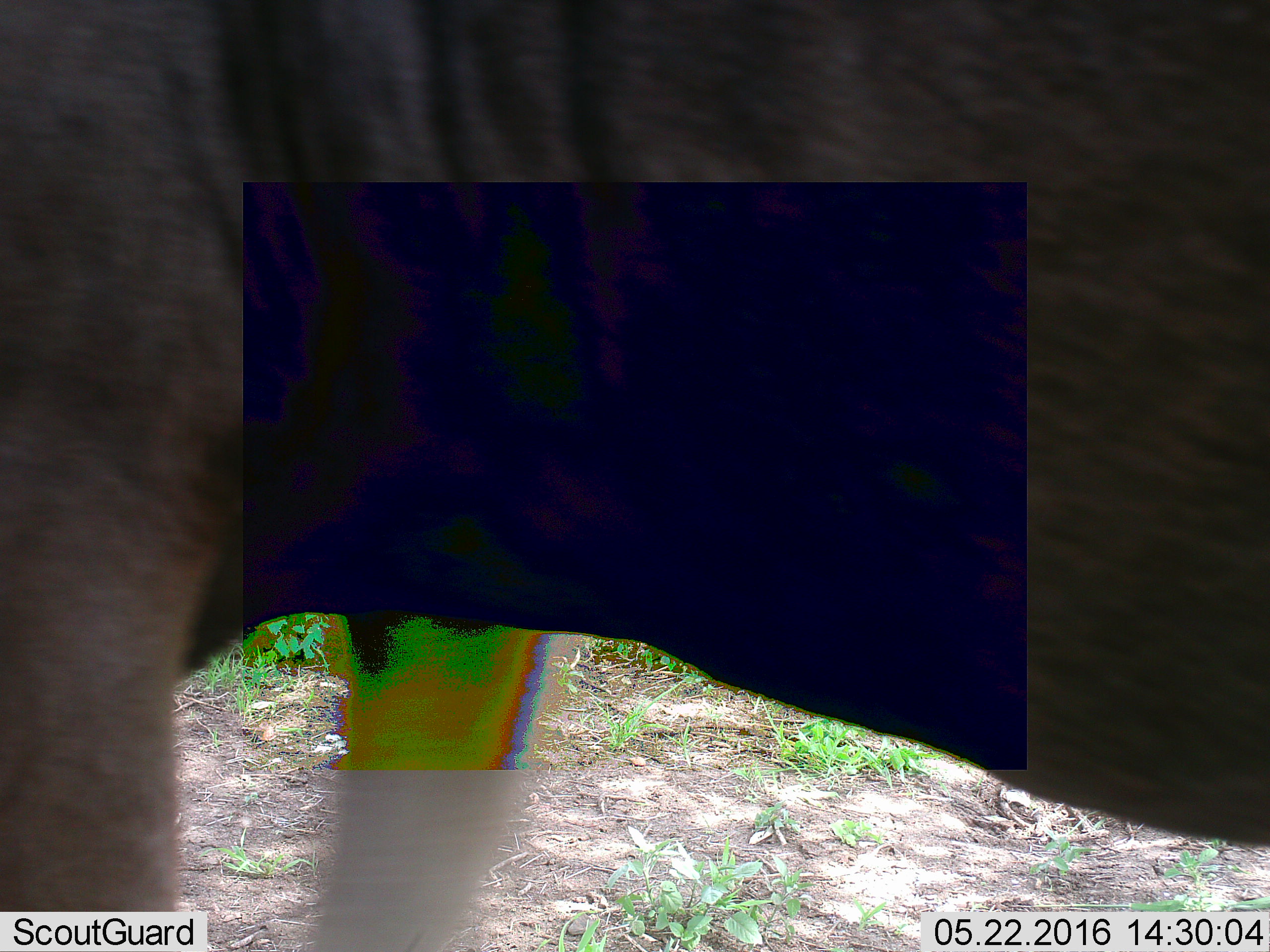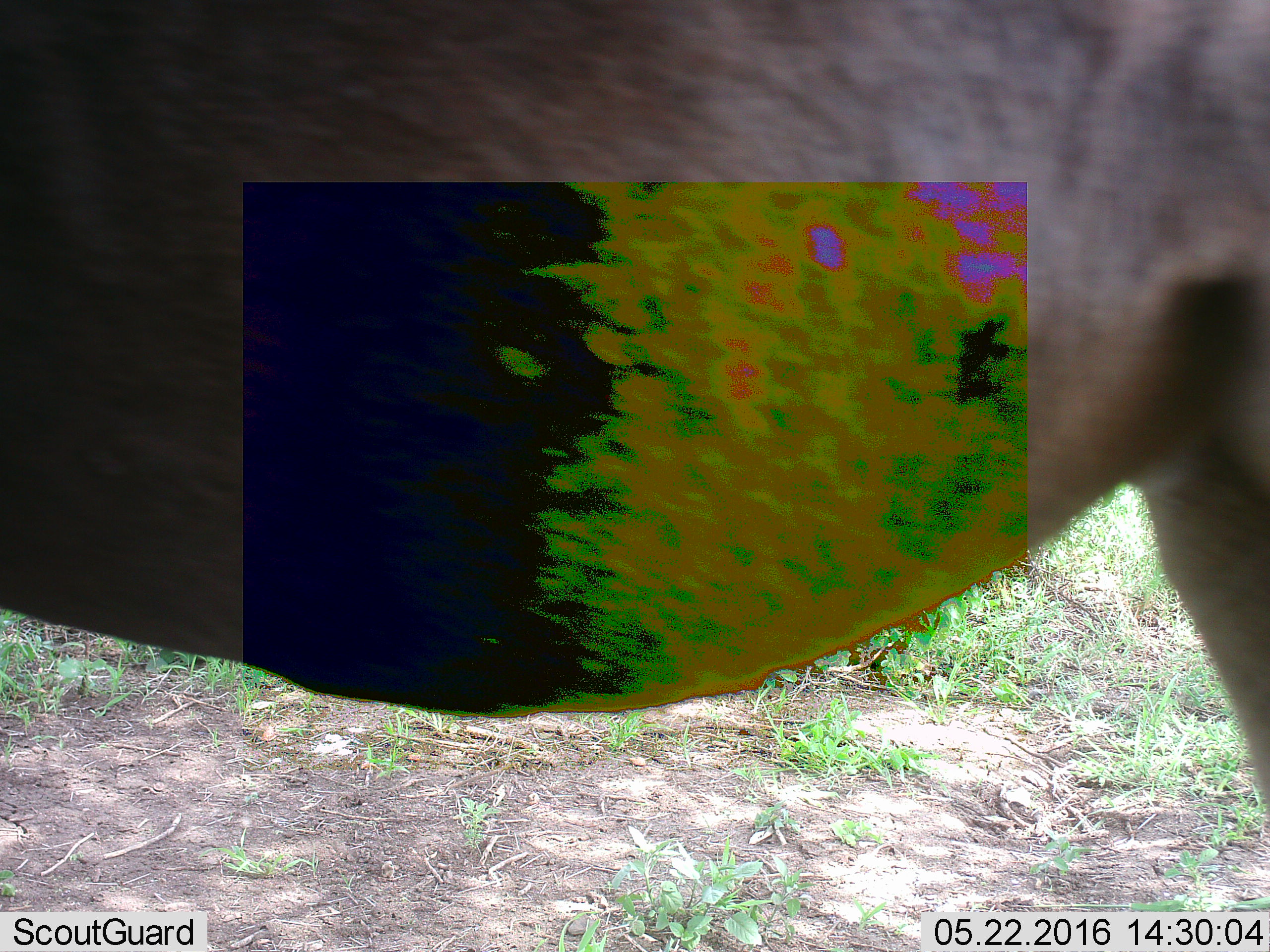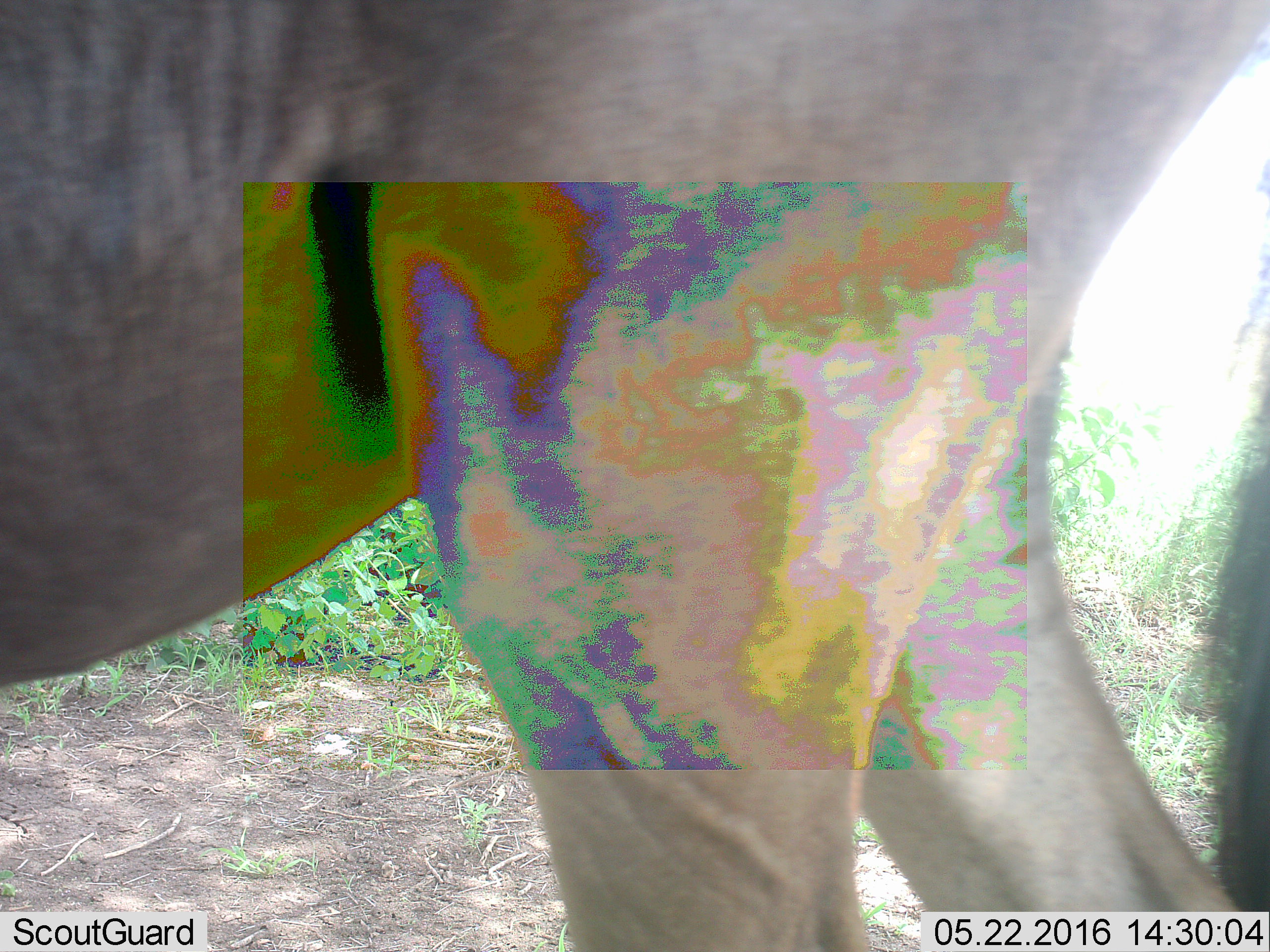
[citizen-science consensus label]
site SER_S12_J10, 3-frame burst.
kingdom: Animalia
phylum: Chordata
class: Mammalia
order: Artiodactyla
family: Bovidae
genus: Connochaetes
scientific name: Connochaetes taurinus taurinus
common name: blue wildebeest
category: wildebeestblue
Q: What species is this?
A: Wildebeestblue (blue wildebeest) (Connochaetes taurinus taurinus).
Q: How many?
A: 1.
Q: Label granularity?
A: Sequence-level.